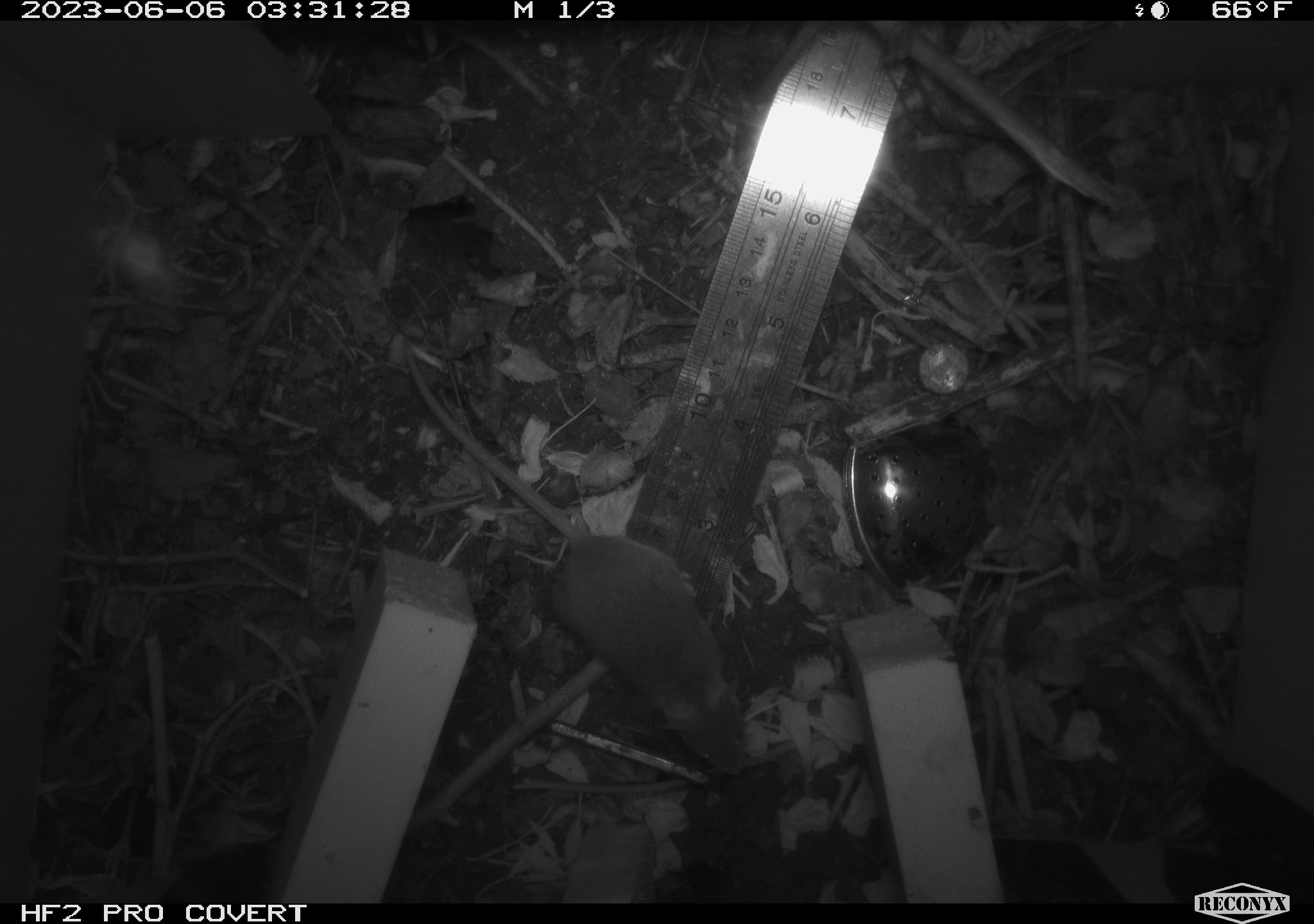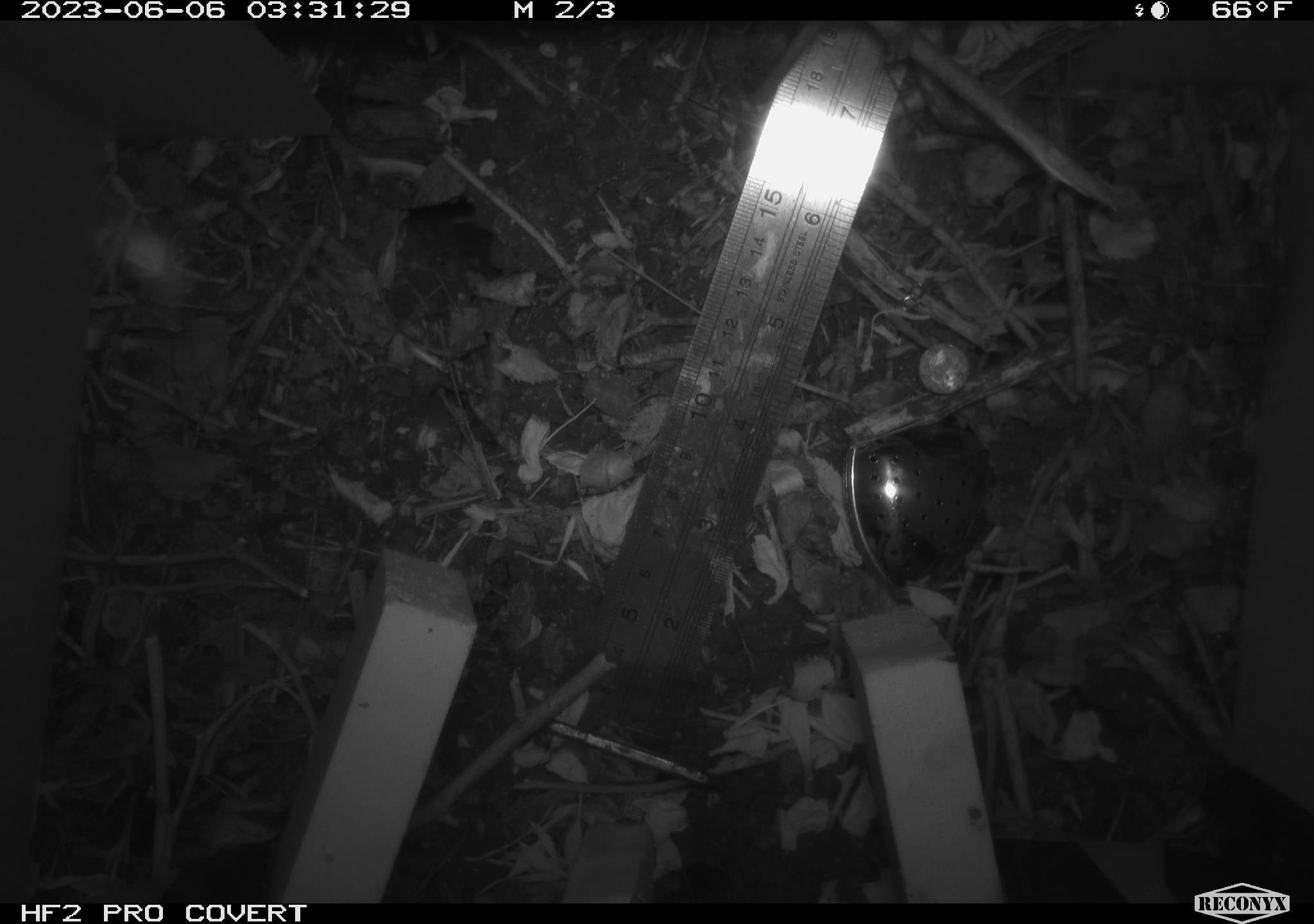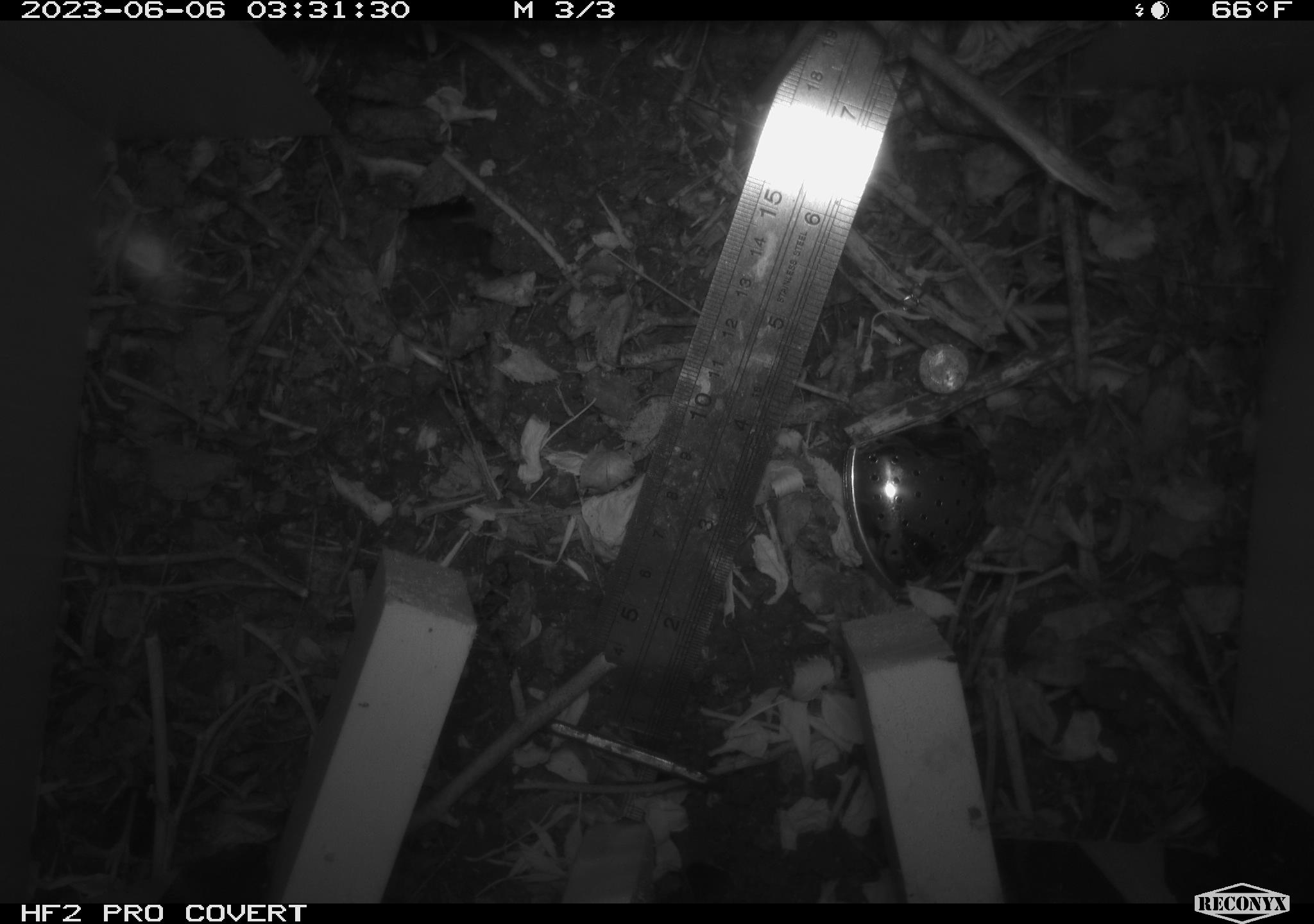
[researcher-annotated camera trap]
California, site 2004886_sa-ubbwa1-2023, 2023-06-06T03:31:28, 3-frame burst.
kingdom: Animalia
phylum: Chordata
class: Mammalia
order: Rodentia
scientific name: Rodentia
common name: rodent